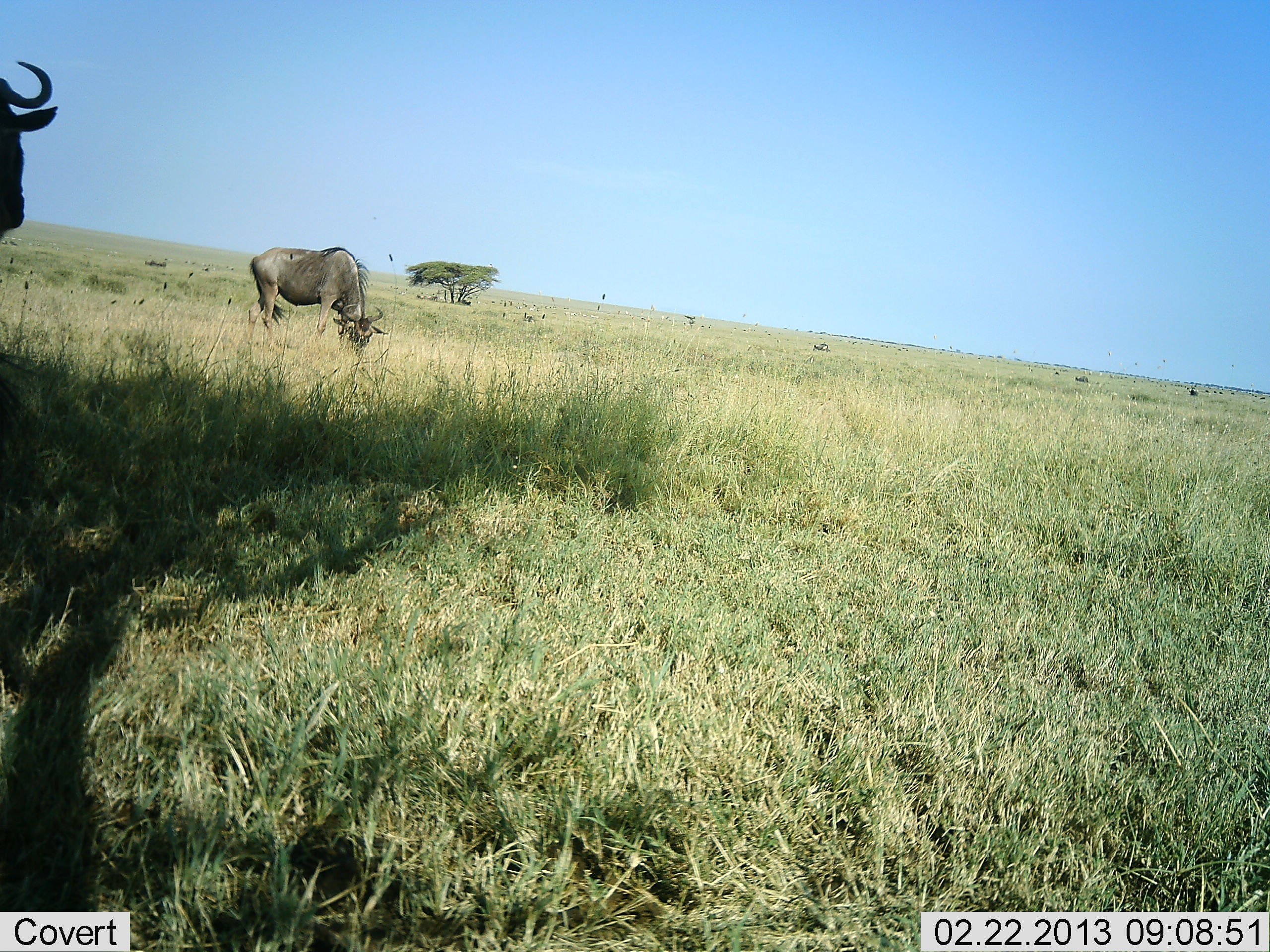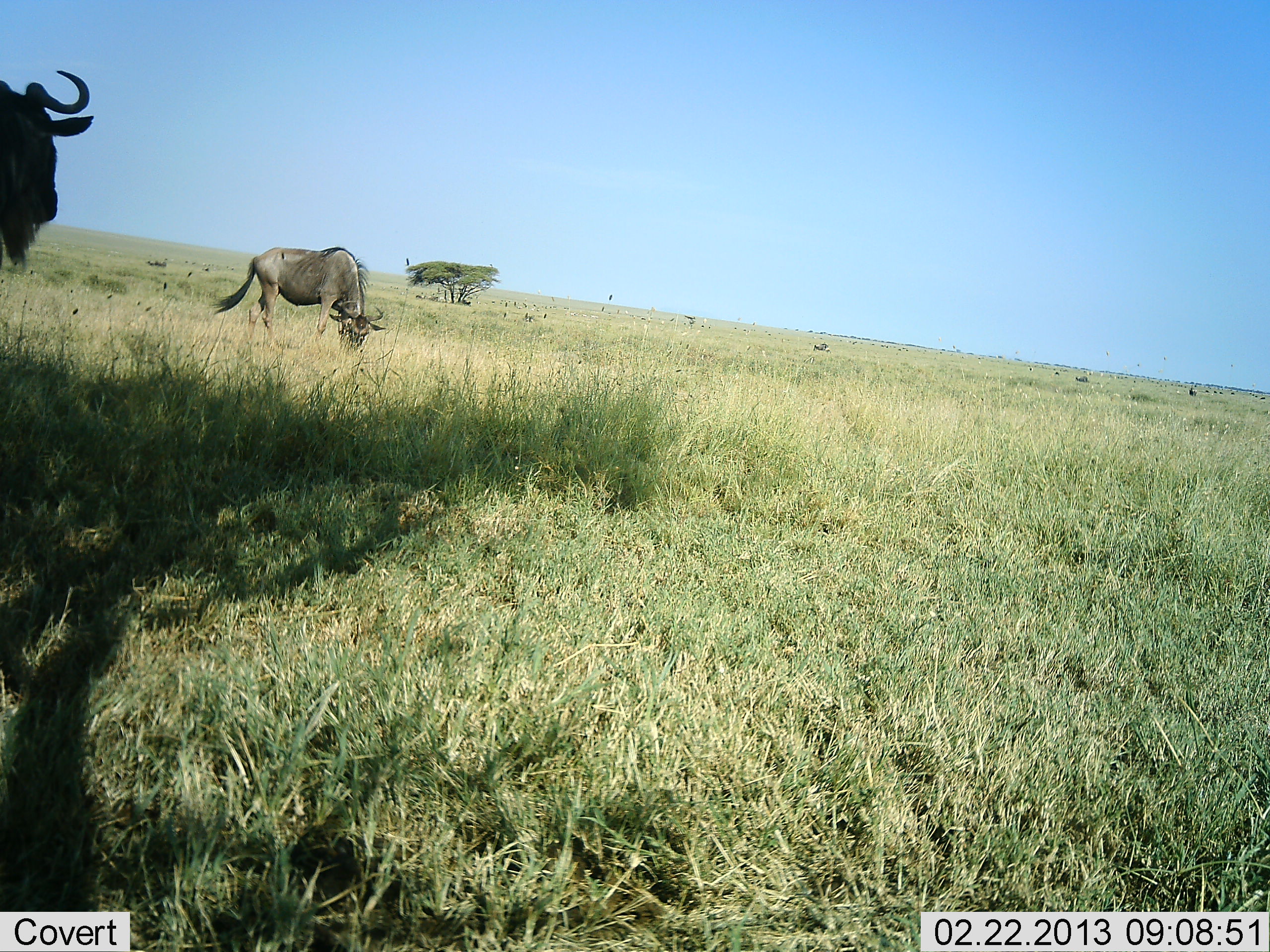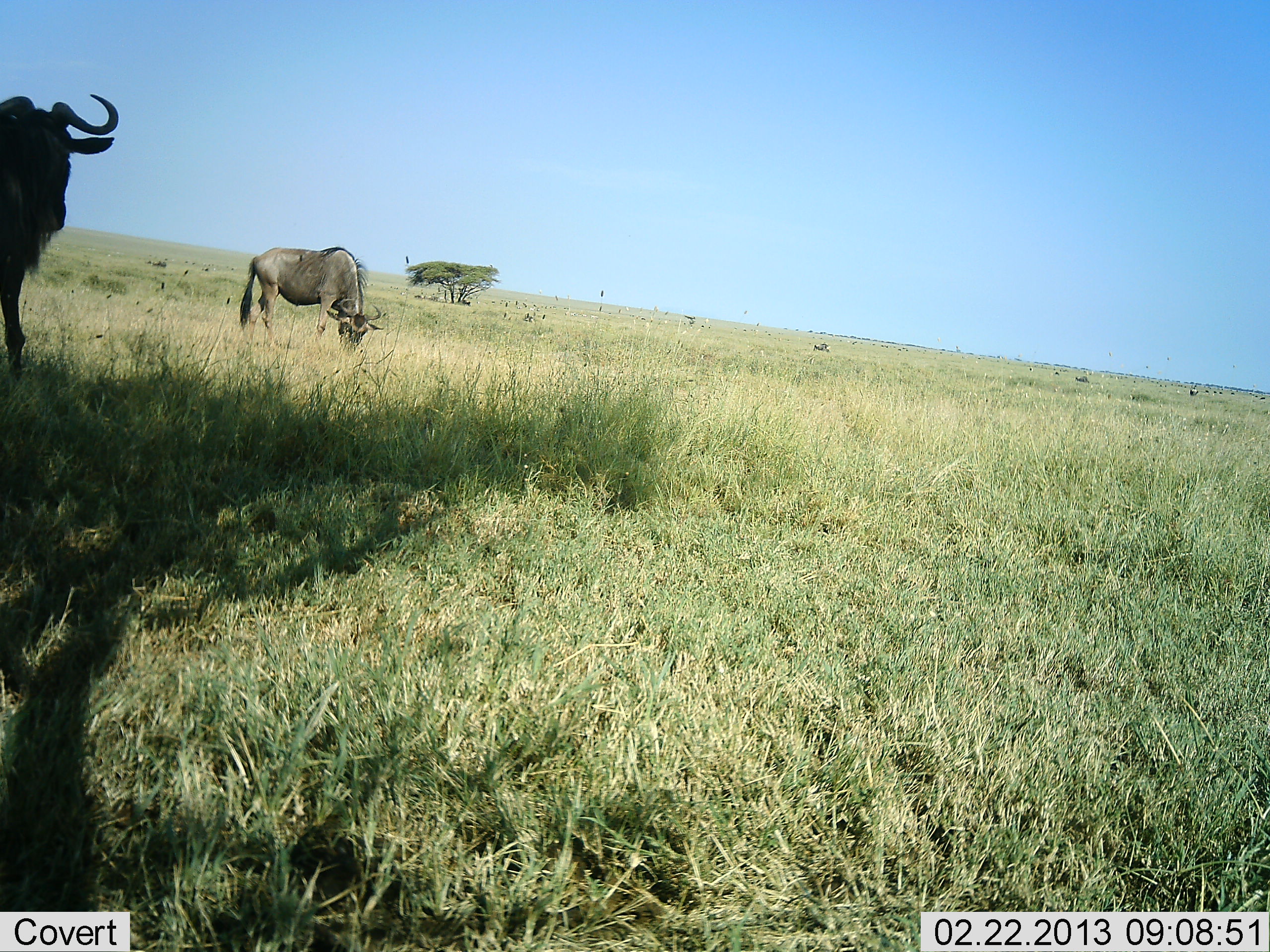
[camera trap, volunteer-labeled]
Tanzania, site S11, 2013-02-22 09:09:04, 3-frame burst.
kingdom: Animalia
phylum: Chordata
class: Mammalia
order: Artiodactyla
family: Bovidae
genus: Connochaetes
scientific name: Connochaetes taurinus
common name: blue wildebeest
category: wildebeest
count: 2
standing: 58%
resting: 8%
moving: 42%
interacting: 0%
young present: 0%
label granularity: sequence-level